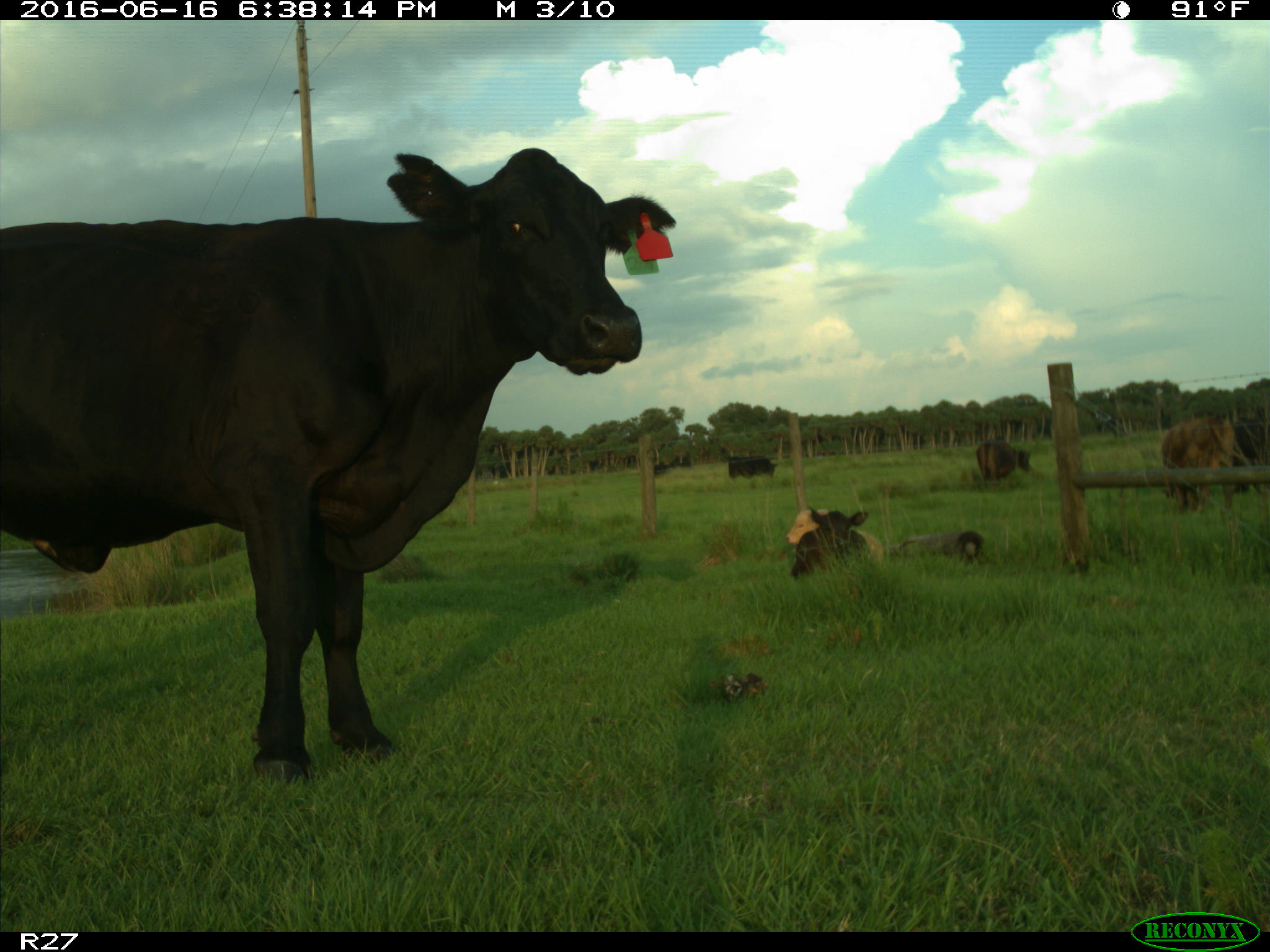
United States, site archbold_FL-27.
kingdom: Animalia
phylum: Chordata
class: Mammalia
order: Artiodactyla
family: Bovidae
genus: Bos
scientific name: Bos taurus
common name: domestic cow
Bos taurus (domestic cow).